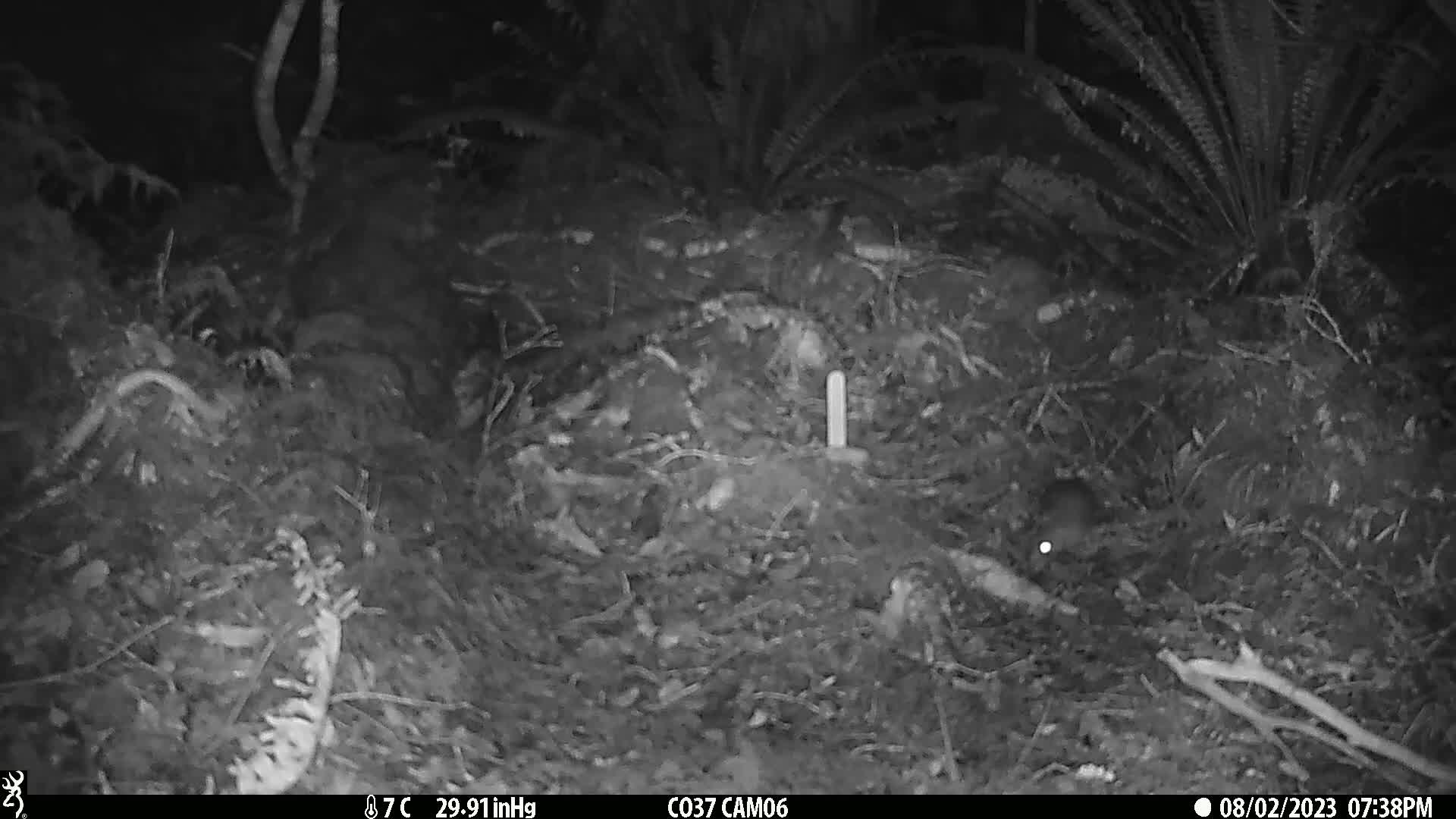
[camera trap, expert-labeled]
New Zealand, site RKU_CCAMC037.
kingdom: Animalia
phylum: Chordata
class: Mammalia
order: Rodentia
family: Muridae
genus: Rattus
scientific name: Rattus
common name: rat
Rat (Rattus).